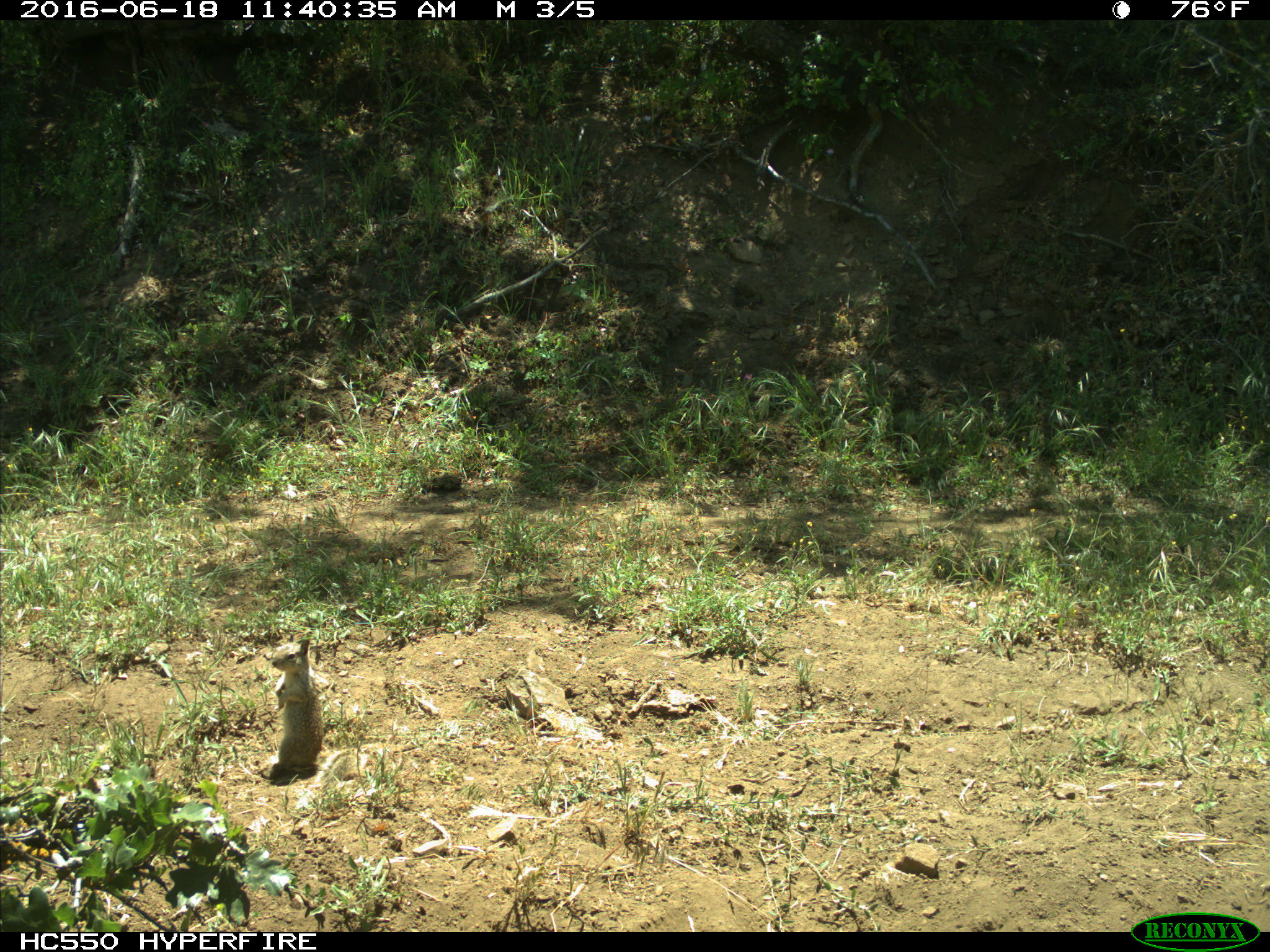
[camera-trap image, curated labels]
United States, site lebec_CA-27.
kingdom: Animalia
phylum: Chordata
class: Mammalia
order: Rodentia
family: Sciuridae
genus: Otospermophilus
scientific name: Otospermophilus beecheyi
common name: california ground squirrel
Otospermophilus beecheyi (california ground squirrel).